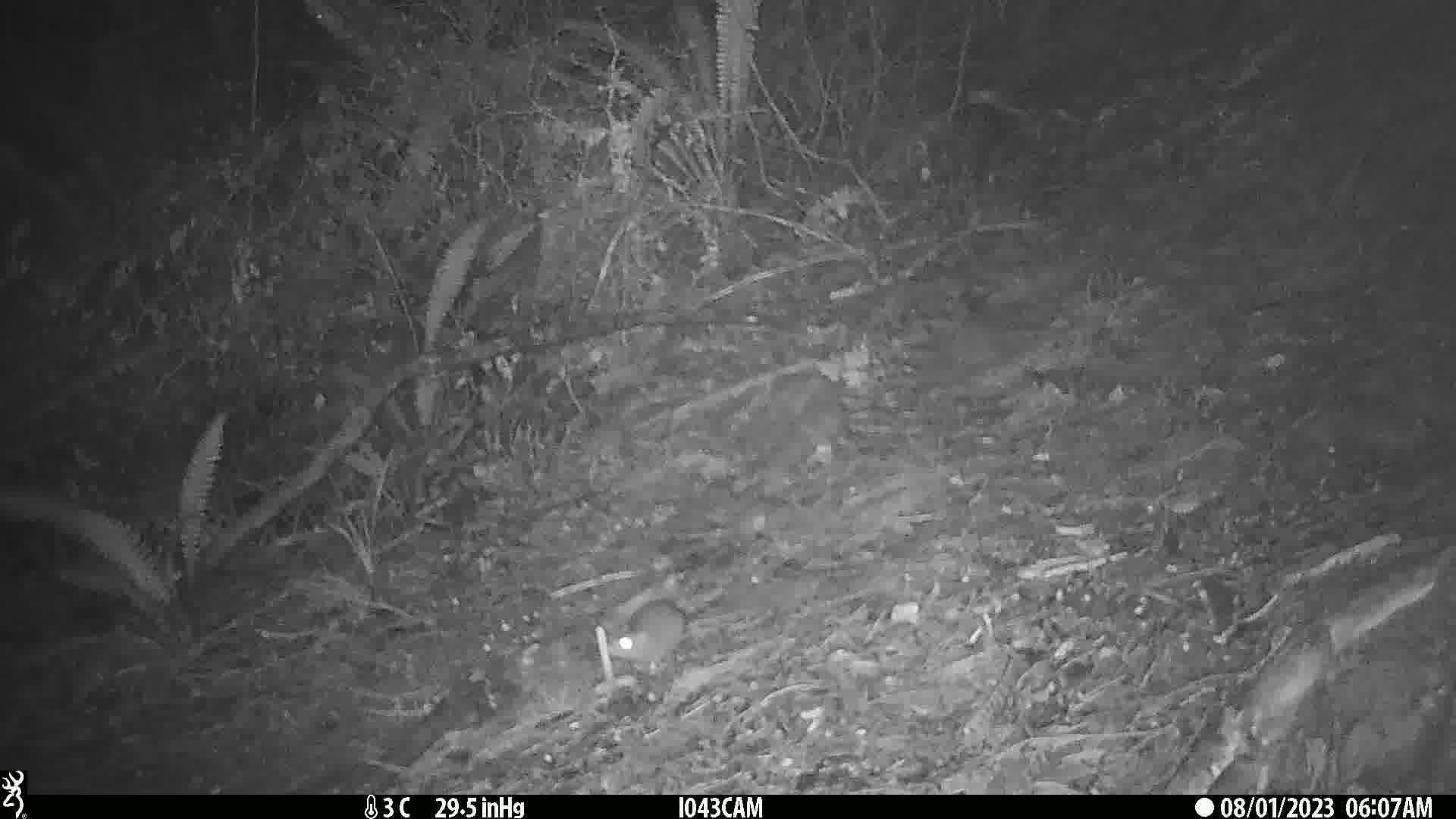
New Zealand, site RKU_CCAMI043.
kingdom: Animalia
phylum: Chordata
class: Mammalia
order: Rodentia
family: Muridae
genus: Rattus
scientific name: Rattus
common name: rat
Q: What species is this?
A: Rat (Rattus).